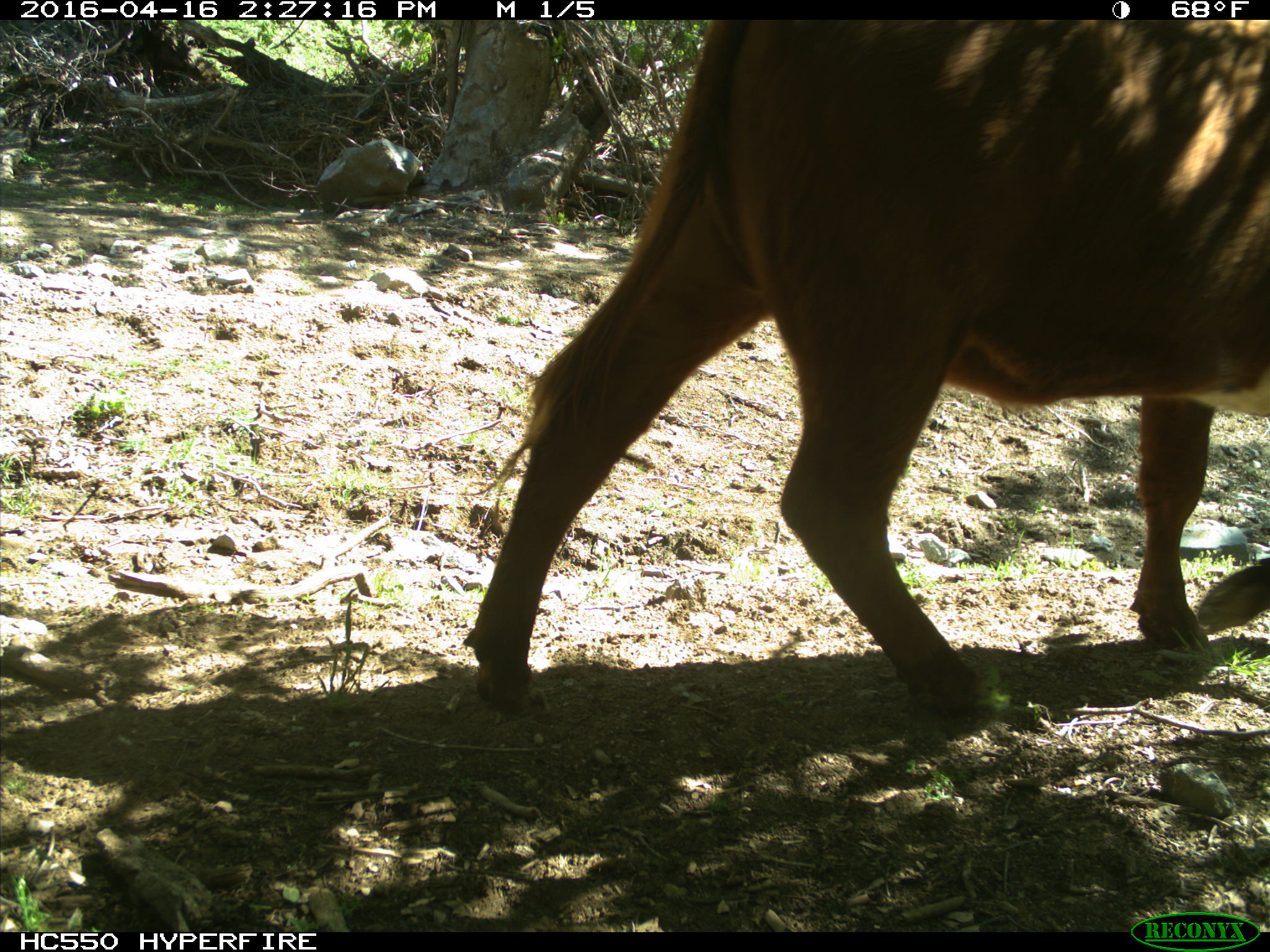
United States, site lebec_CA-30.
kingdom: Animalia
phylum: Chordata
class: Mammalia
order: Artiodactyla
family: Bovidae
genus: Bos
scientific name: Bos taurus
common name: domestic cow